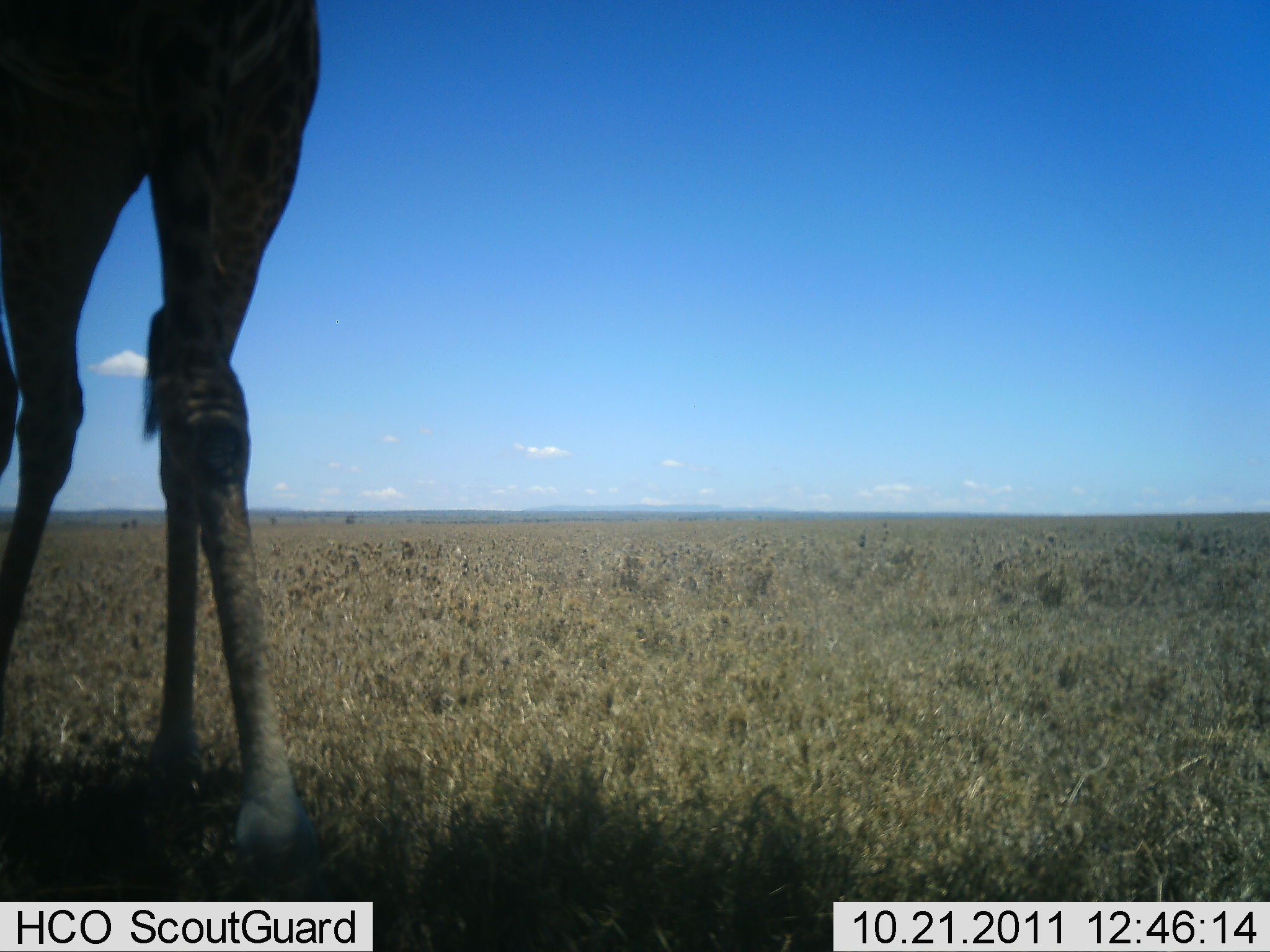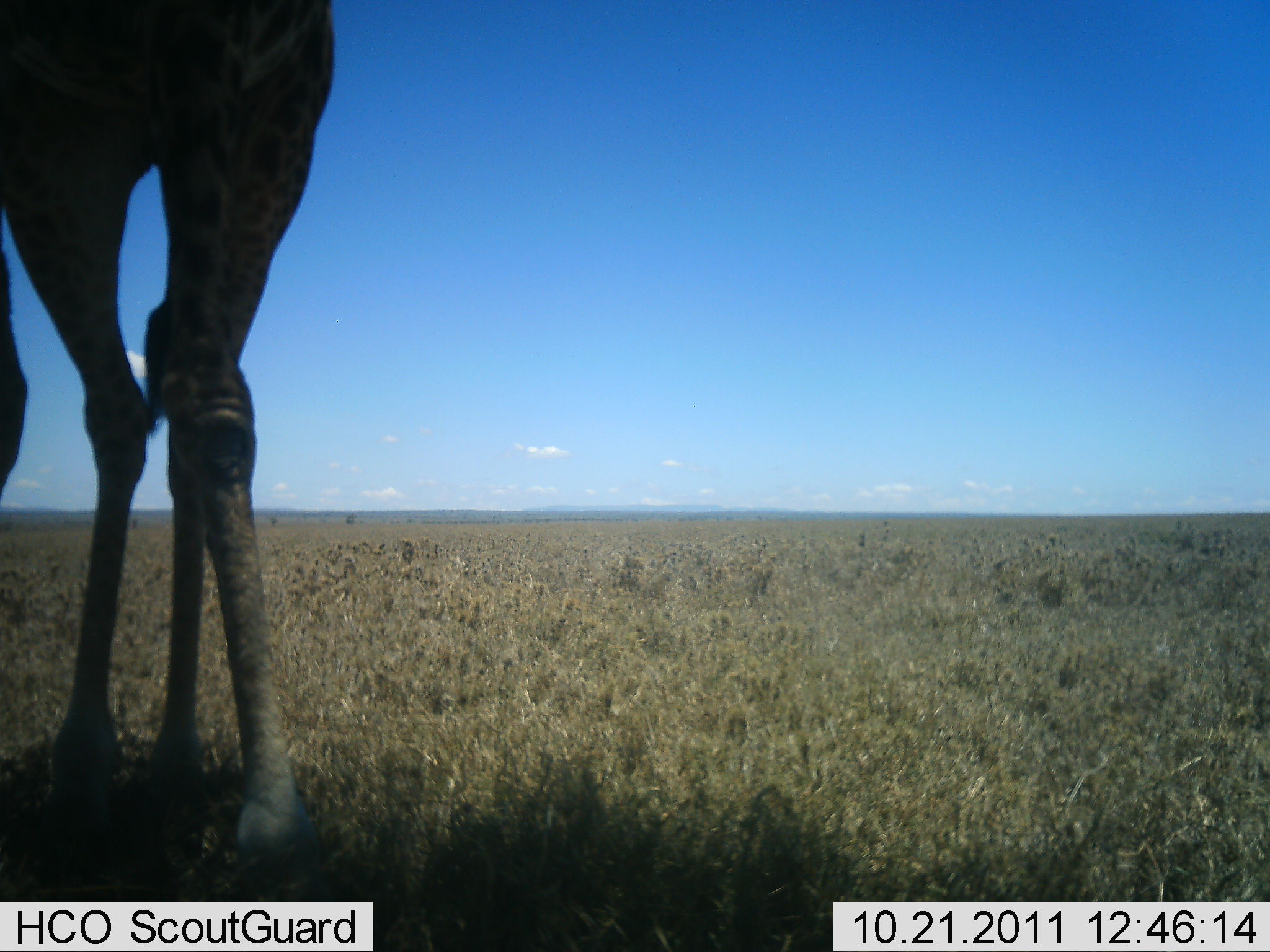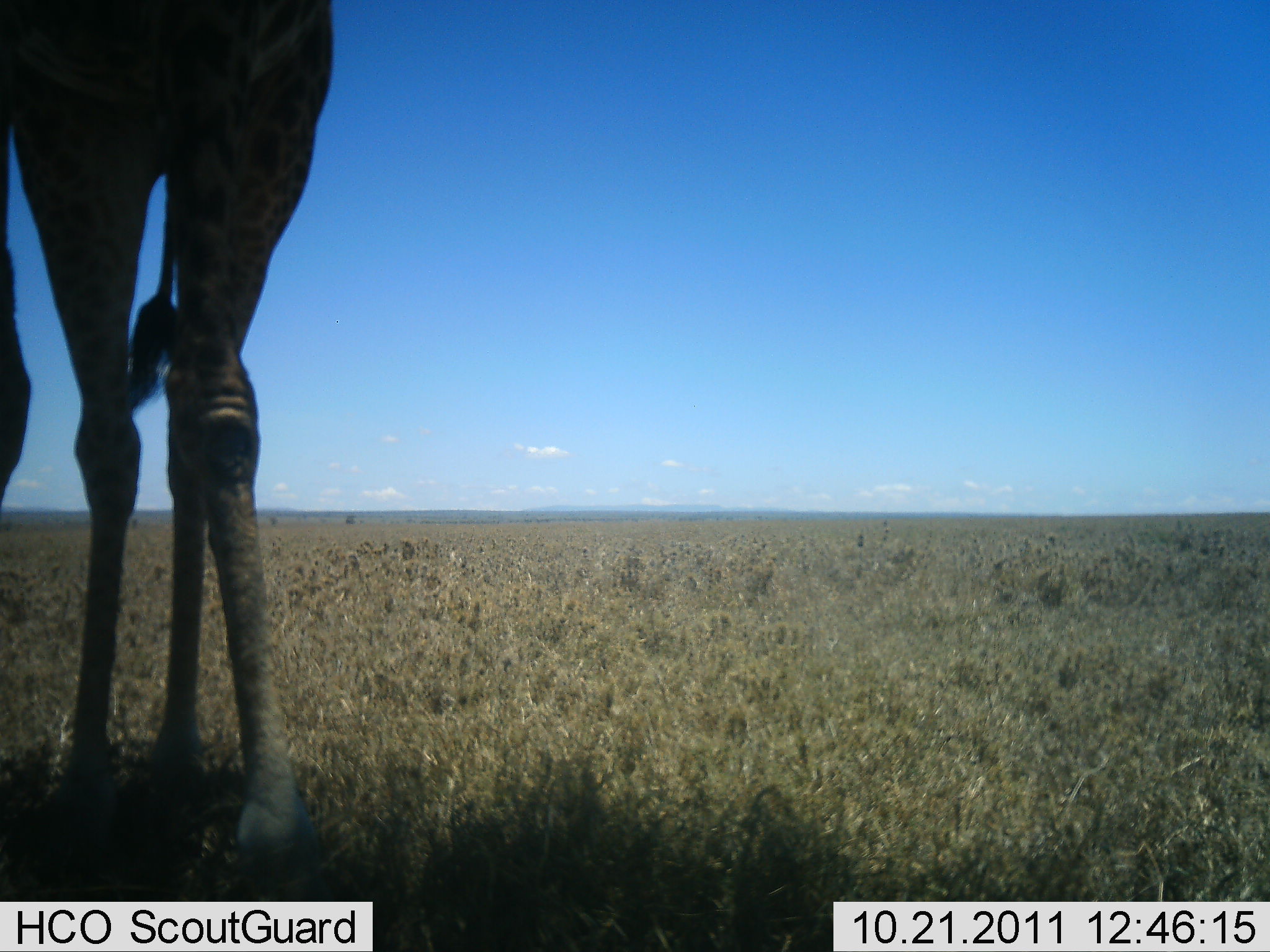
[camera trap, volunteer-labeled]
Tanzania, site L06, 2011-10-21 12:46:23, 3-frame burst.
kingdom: Animalia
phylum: Chordata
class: Mammalia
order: Artiodactyla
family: Giraffidae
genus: Giraffa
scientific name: Giraffa camelopardalis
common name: giraffe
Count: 1.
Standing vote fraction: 100%.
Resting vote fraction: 0%.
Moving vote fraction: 0%.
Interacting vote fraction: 0%.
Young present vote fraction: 7%.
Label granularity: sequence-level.